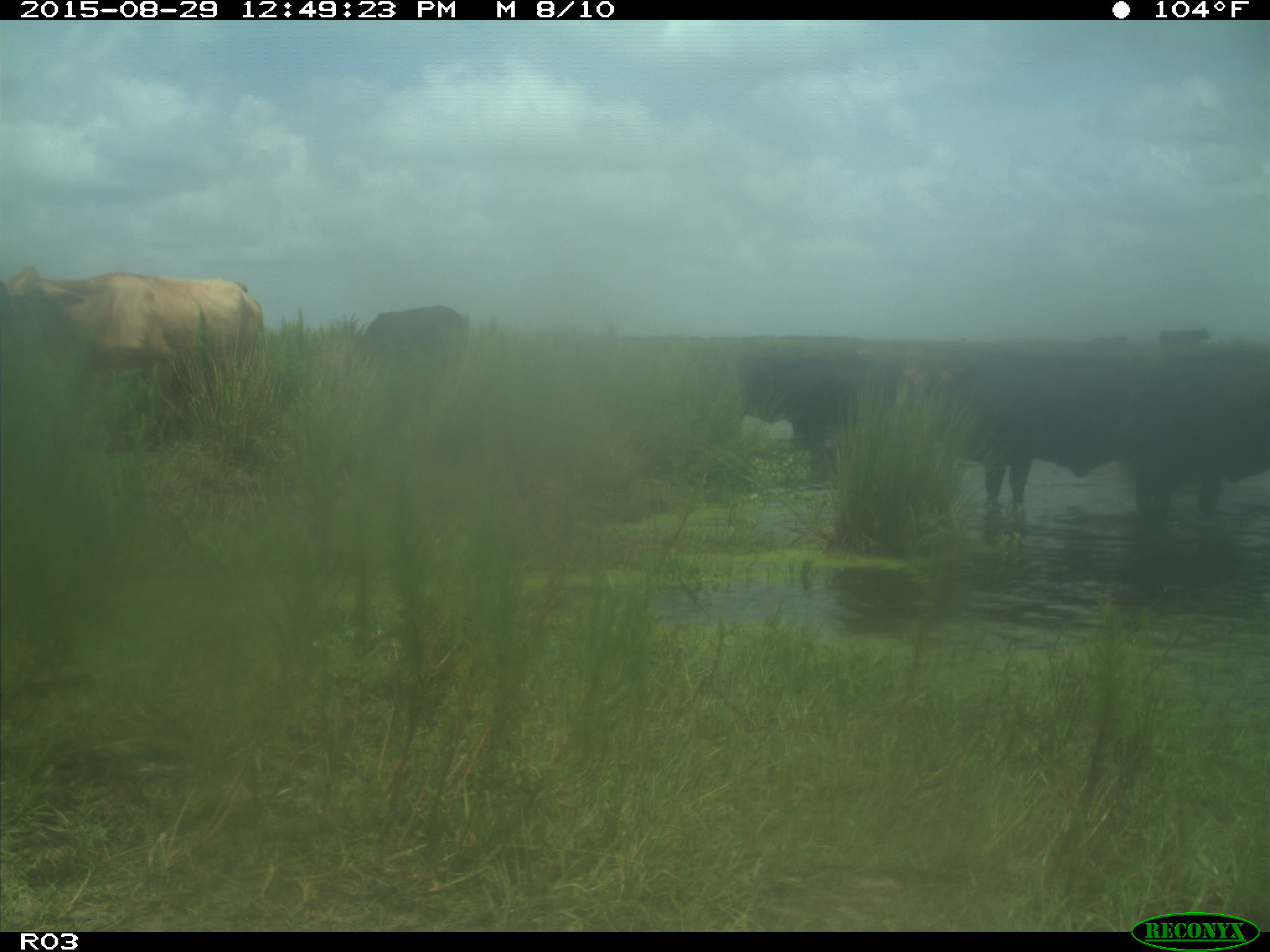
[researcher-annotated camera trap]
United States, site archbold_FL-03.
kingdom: Animalia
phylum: Chordata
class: Mammalia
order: Artiodactyla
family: Bovidae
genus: Bos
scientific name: Bos taurus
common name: domestic cow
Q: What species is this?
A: Bos taurus (domestic cow).